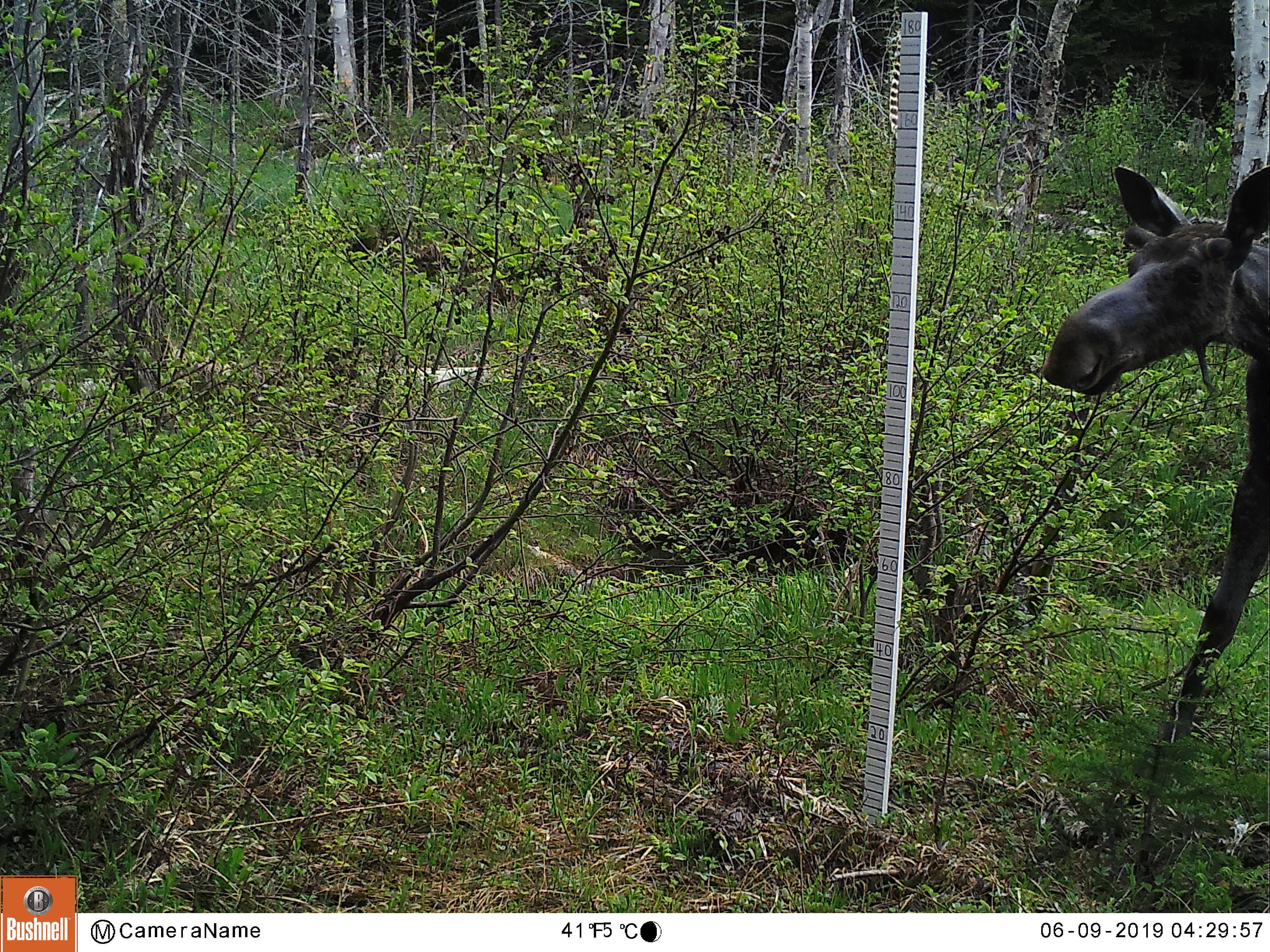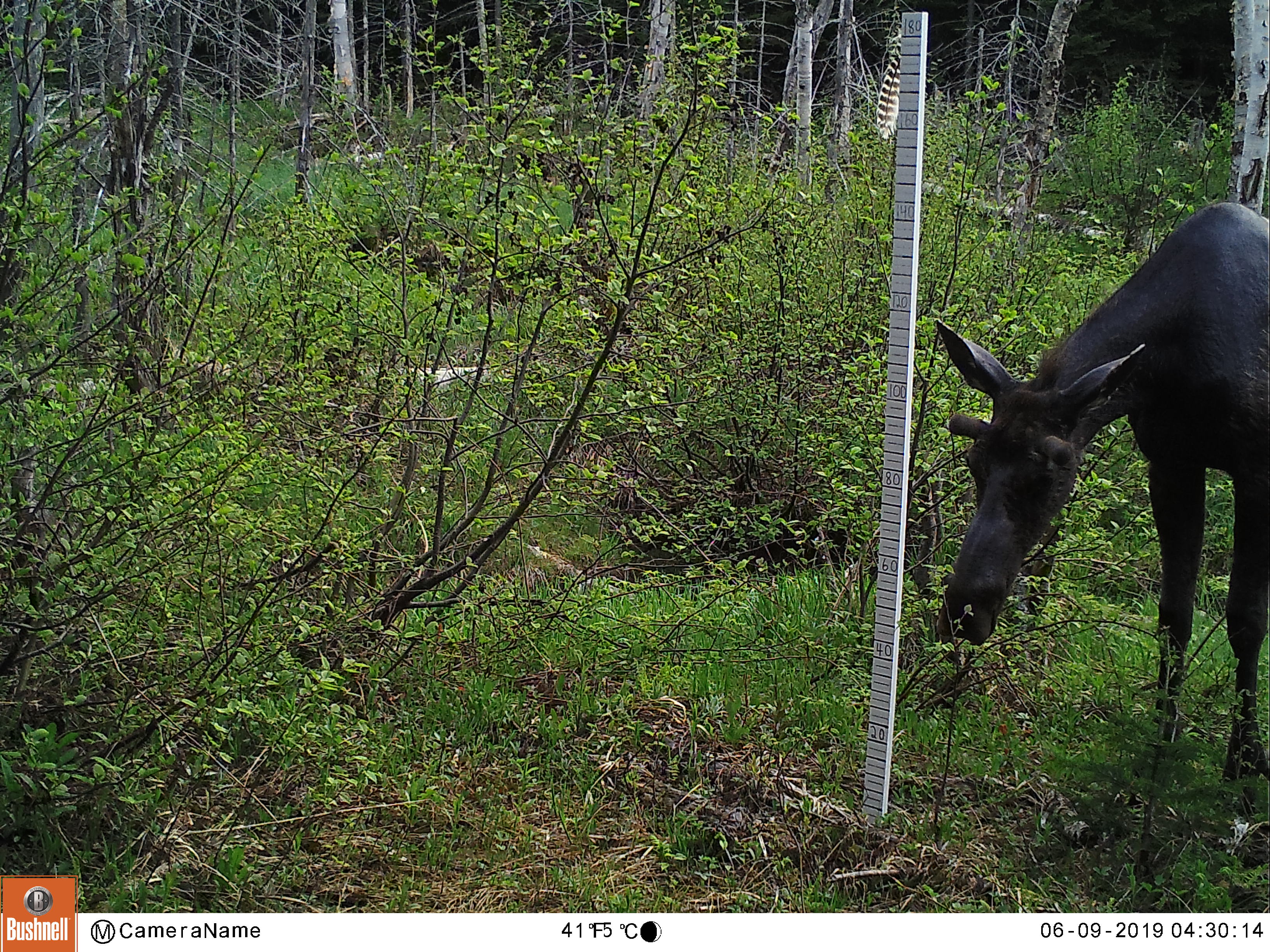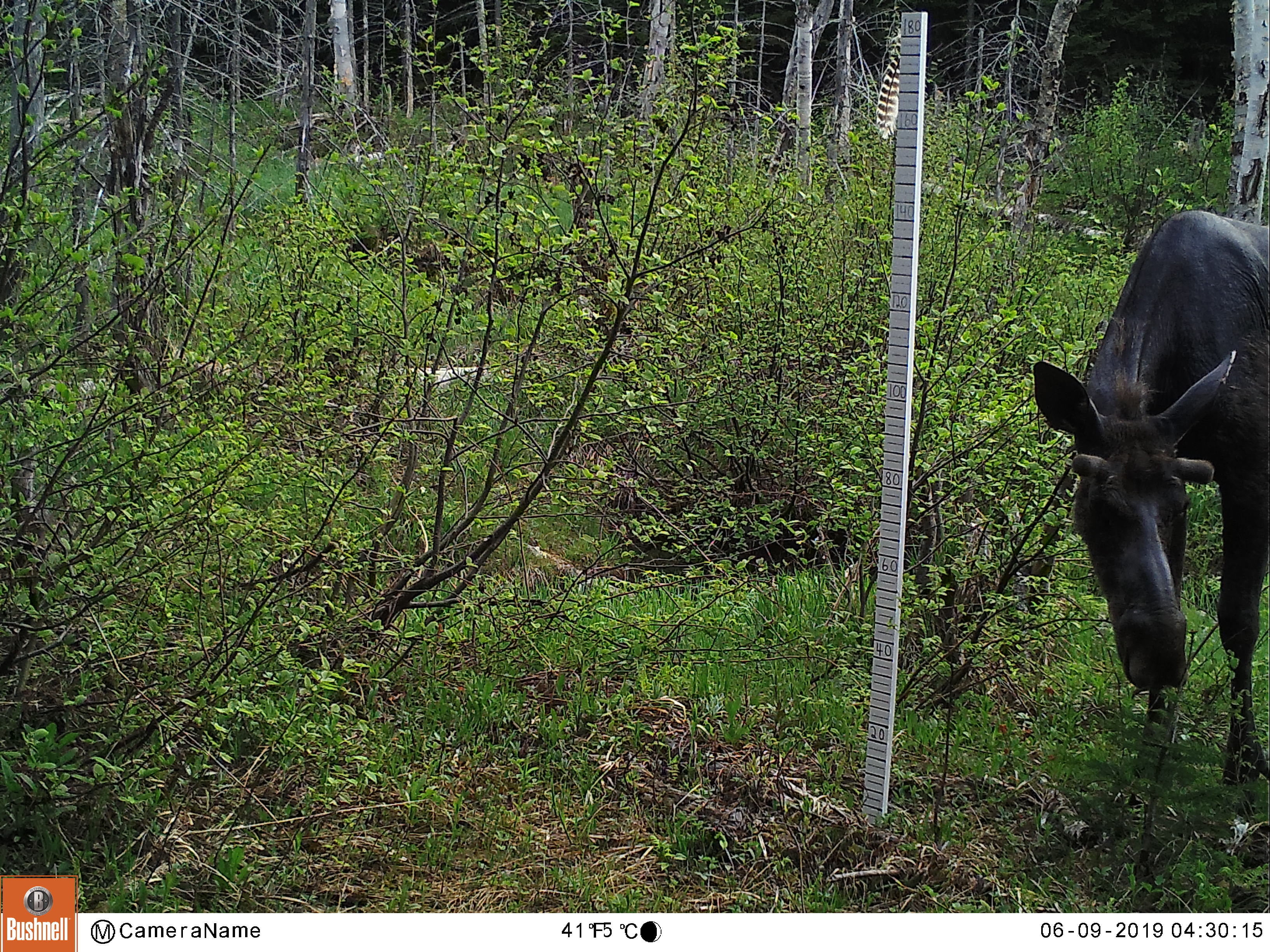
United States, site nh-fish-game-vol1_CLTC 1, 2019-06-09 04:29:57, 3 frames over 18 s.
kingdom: Animalia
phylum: Chordata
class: Mammalia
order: Artiodactyla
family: Cervidae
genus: Alces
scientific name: Alces alces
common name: moose